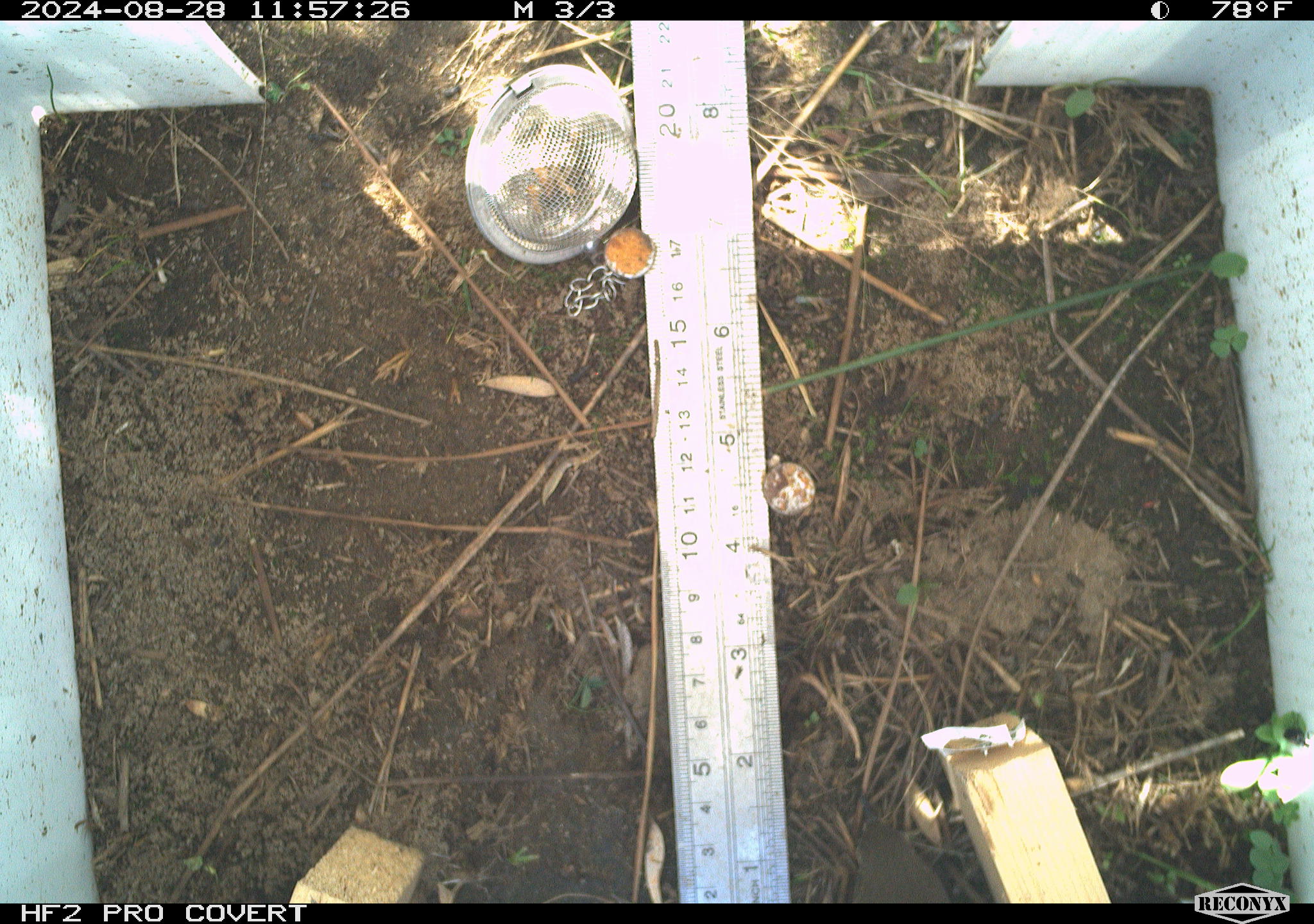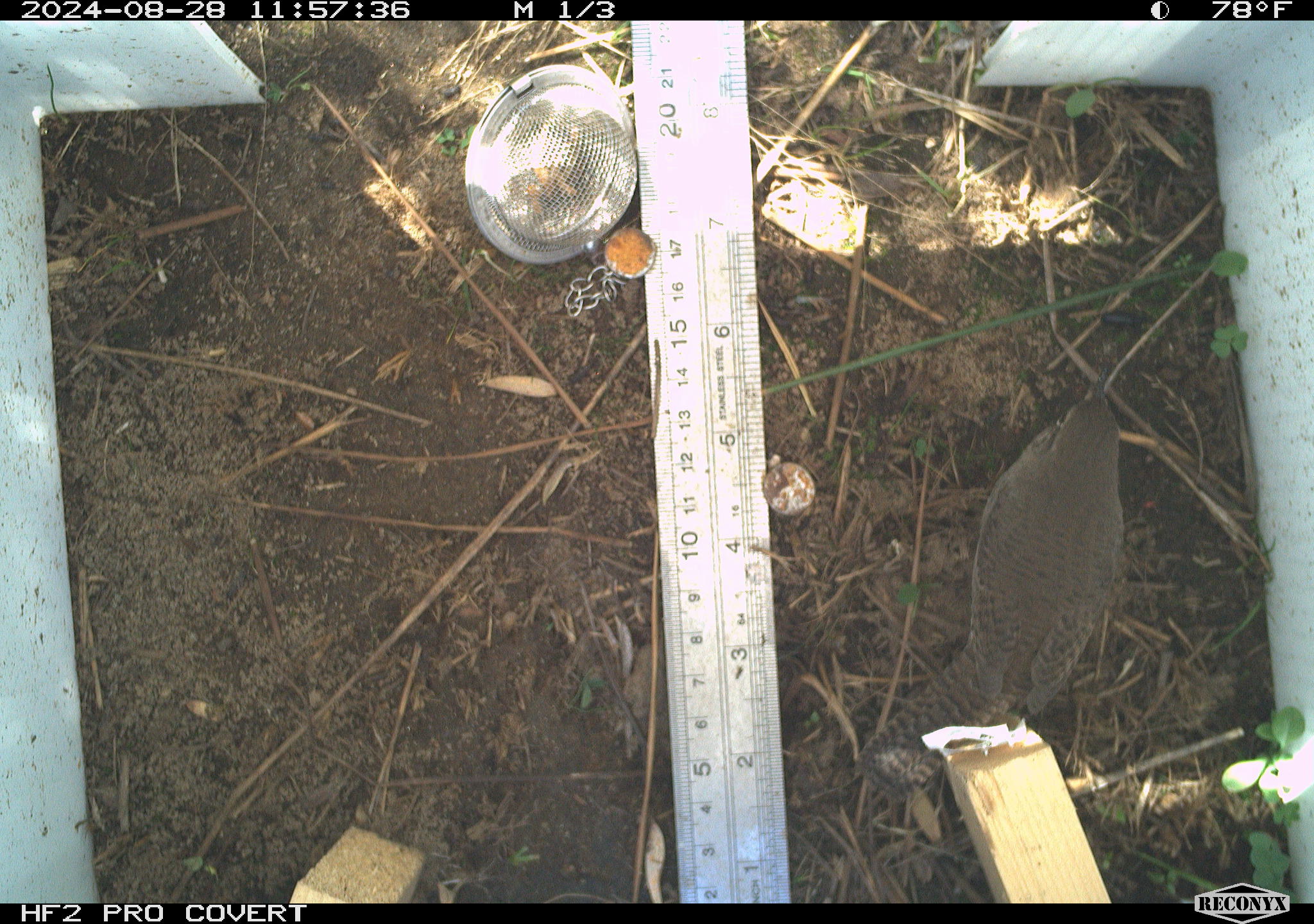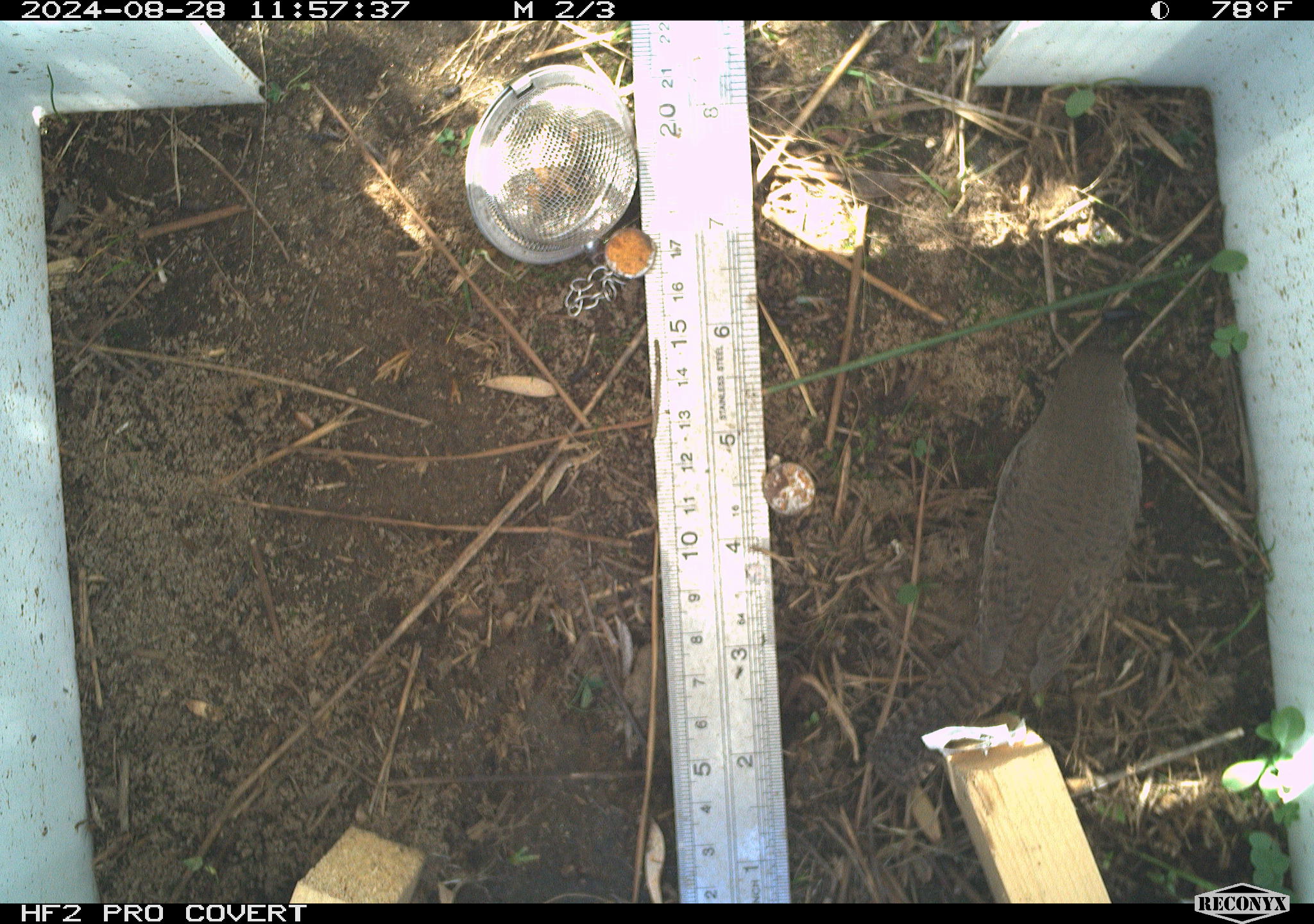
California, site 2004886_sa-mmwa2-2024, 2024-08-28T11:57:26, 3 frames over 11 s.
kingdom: Animalia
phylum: Chordata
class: Aves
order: Passeriformes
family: Troglodytidae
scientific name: Troglodytidae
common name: wren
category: troglodytidae family